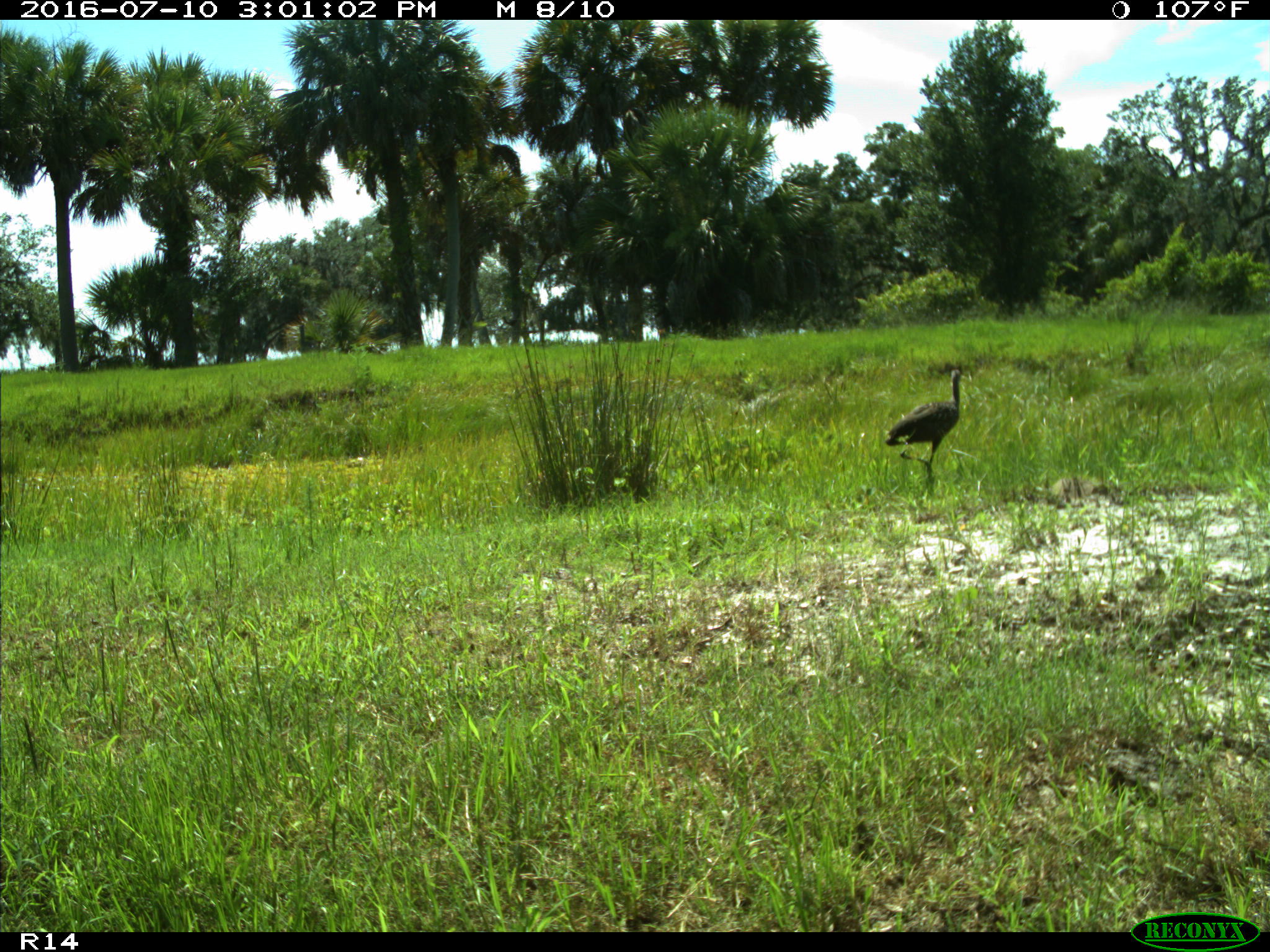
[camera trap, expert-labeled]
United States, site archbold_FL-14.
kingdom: Animalia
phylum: Chordata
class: Aves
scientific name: Aves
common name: birds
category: unidentified bird